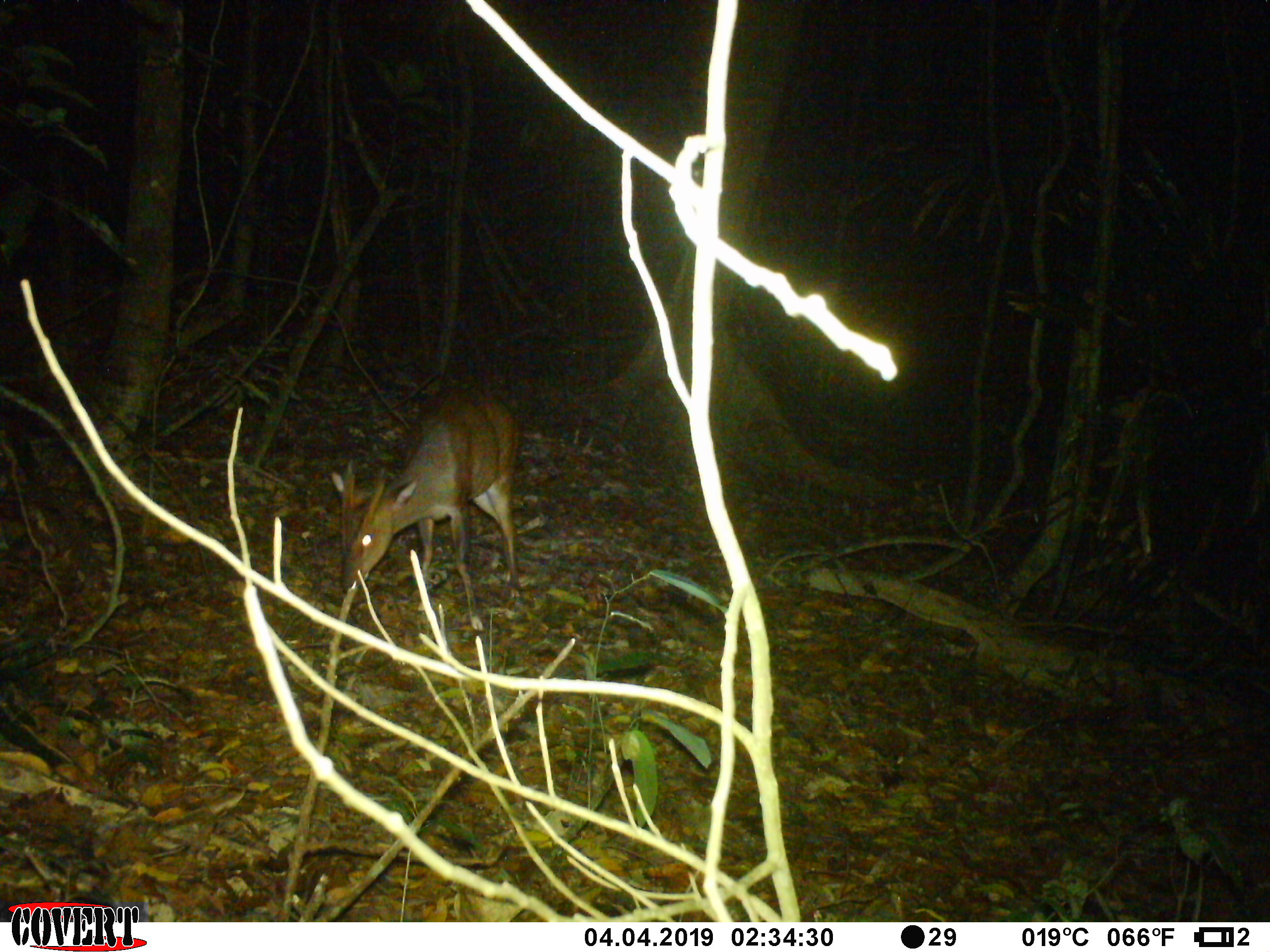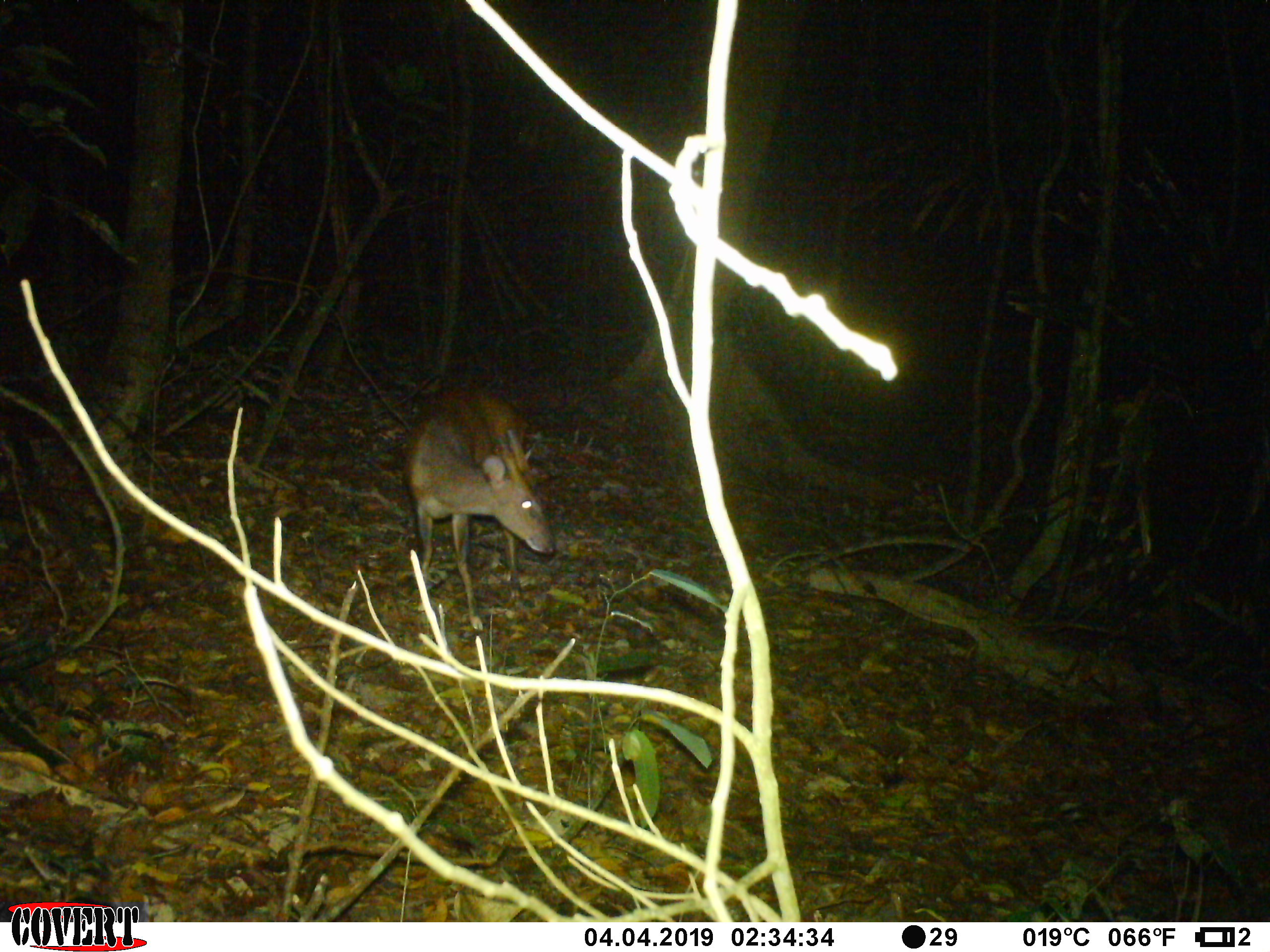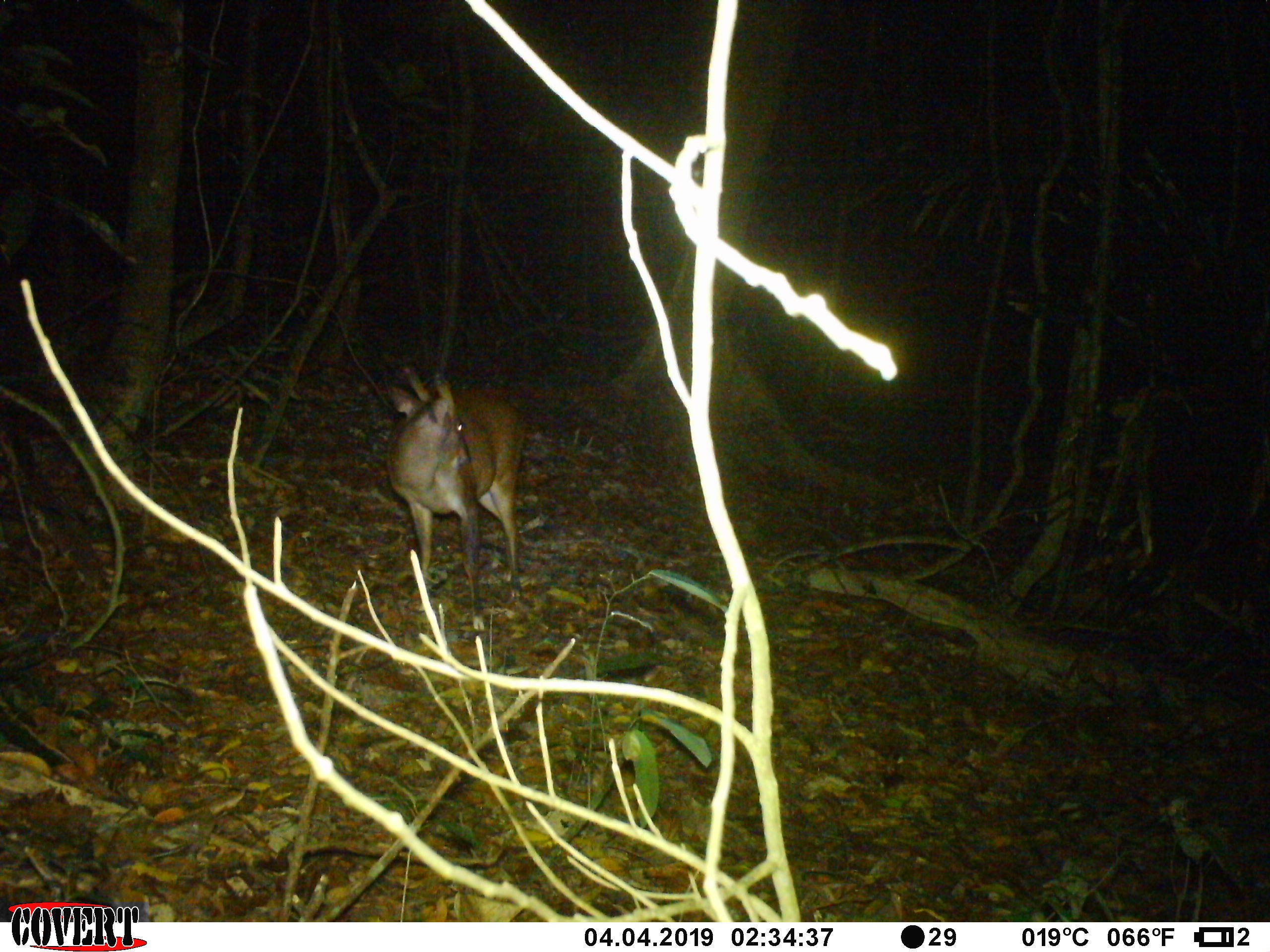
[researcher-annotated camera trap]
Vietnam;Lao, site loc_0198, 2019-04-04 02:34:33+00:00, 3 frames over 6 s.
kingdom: Animalia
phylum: Chordata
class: Mammalia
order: Artiodactyla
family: Cervidae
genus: Muntiacus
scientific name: Muntiacus vuquangensis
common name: large-antlered muntjac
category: large antlered muntjac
Large antlered muntjac (large-antlered muntjac) (Muntiacus vuquangensis). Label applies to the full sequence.